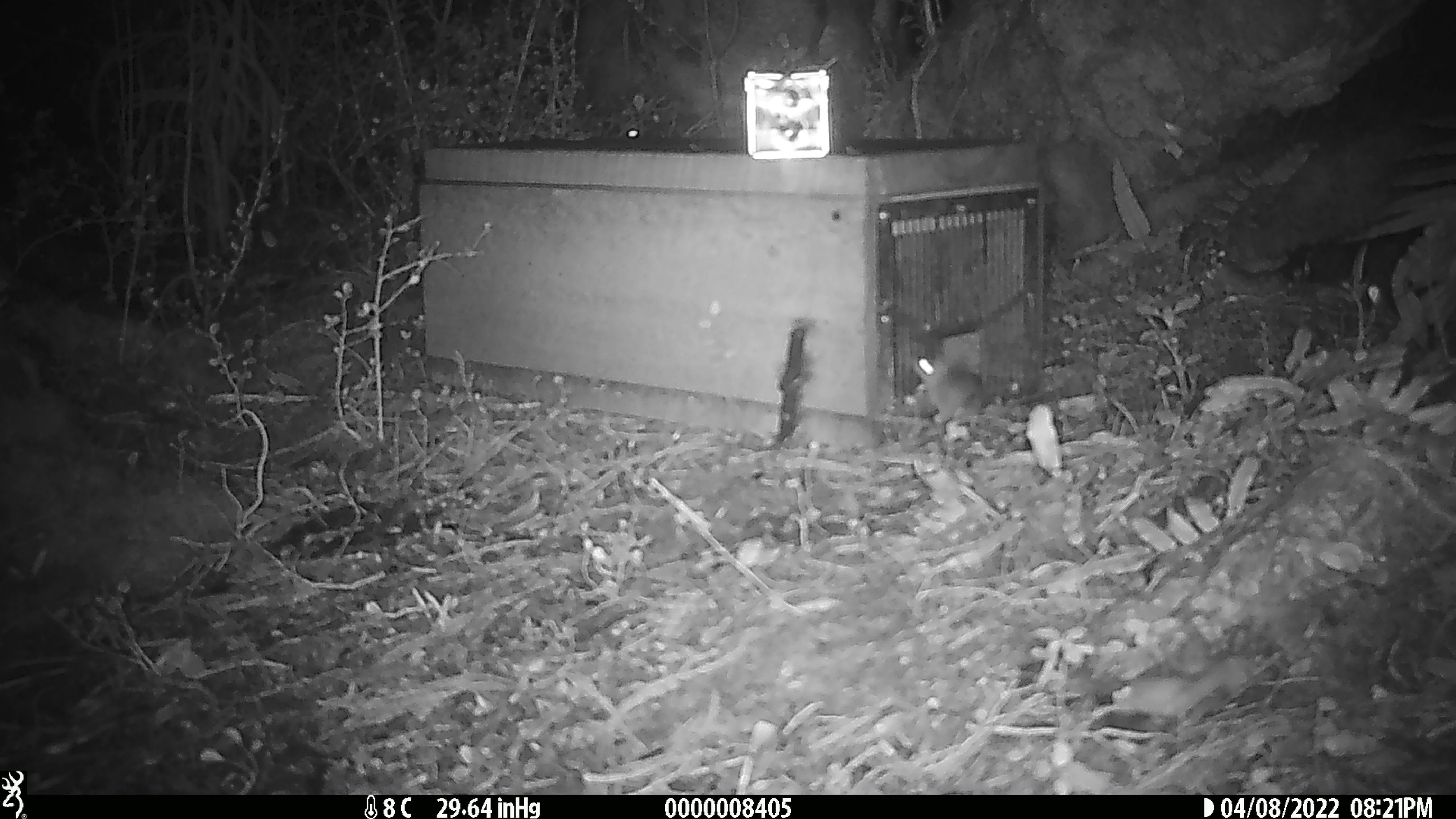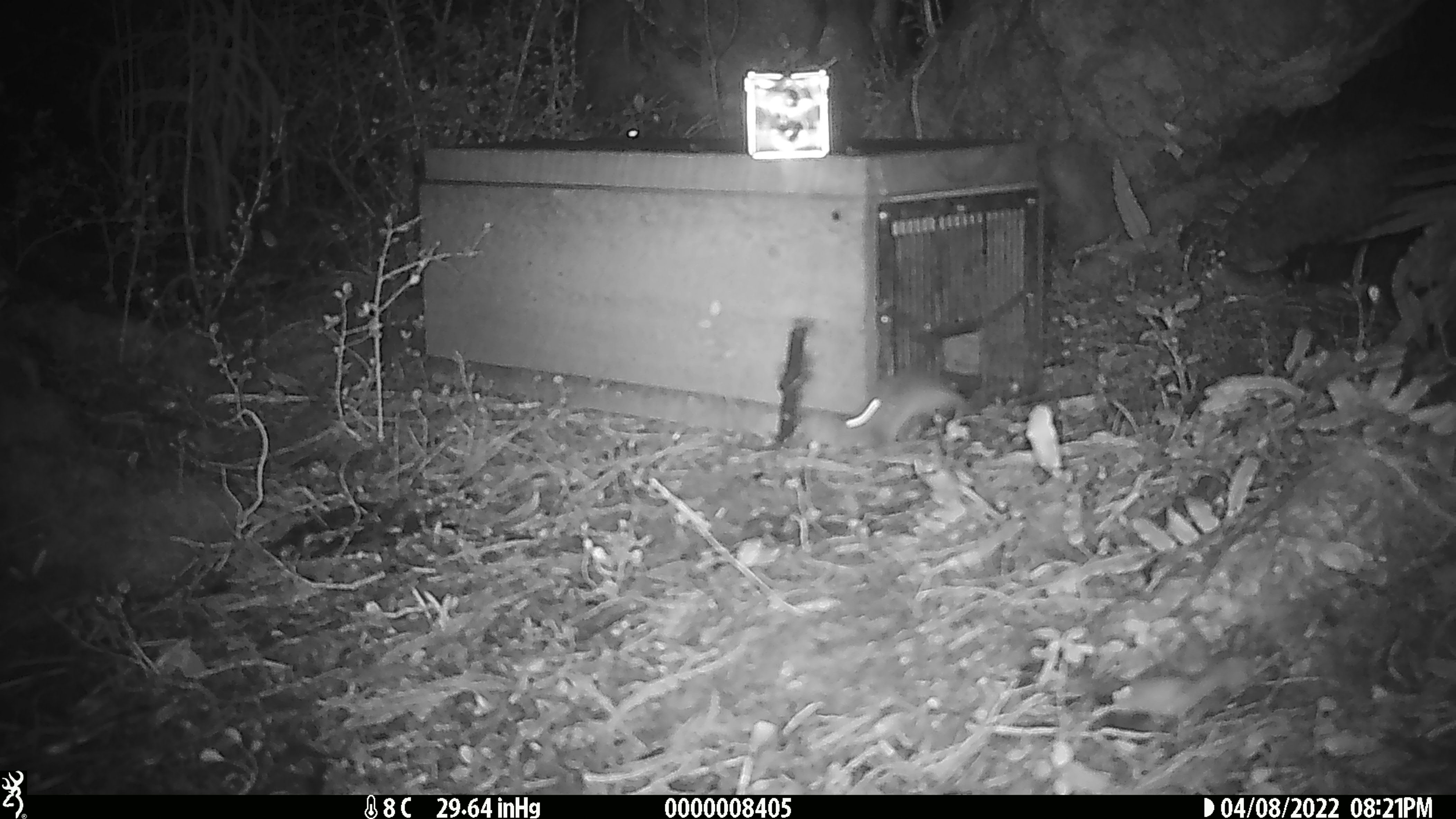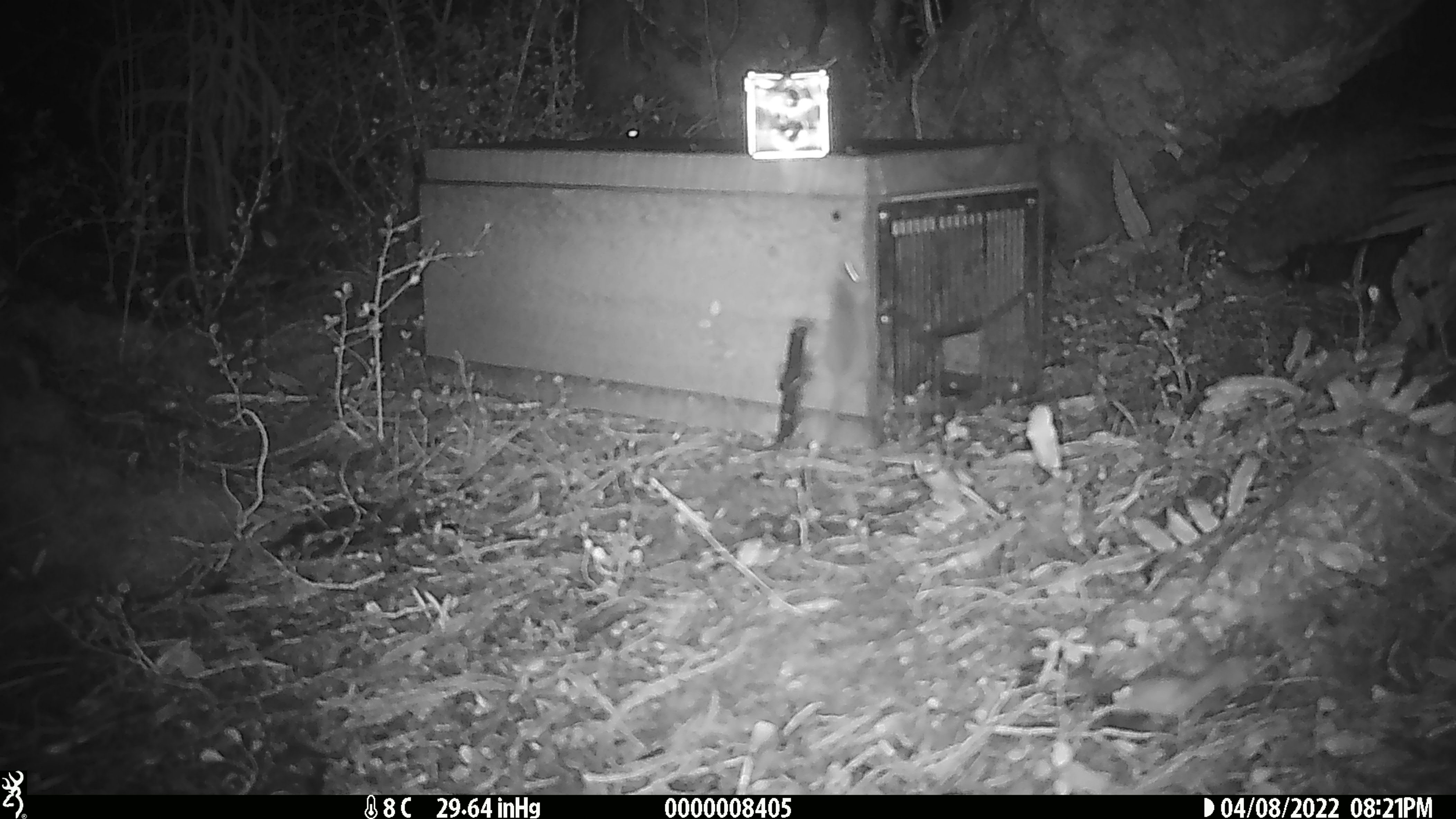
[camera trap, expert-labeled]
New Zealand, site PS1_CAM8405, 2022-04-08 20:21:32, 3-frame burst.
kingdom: Animalia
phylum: Chordata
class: Mammalia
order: Rodentia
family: Muridae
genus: Mus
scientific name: Mus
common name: mouse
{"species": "mouse (Mus)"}